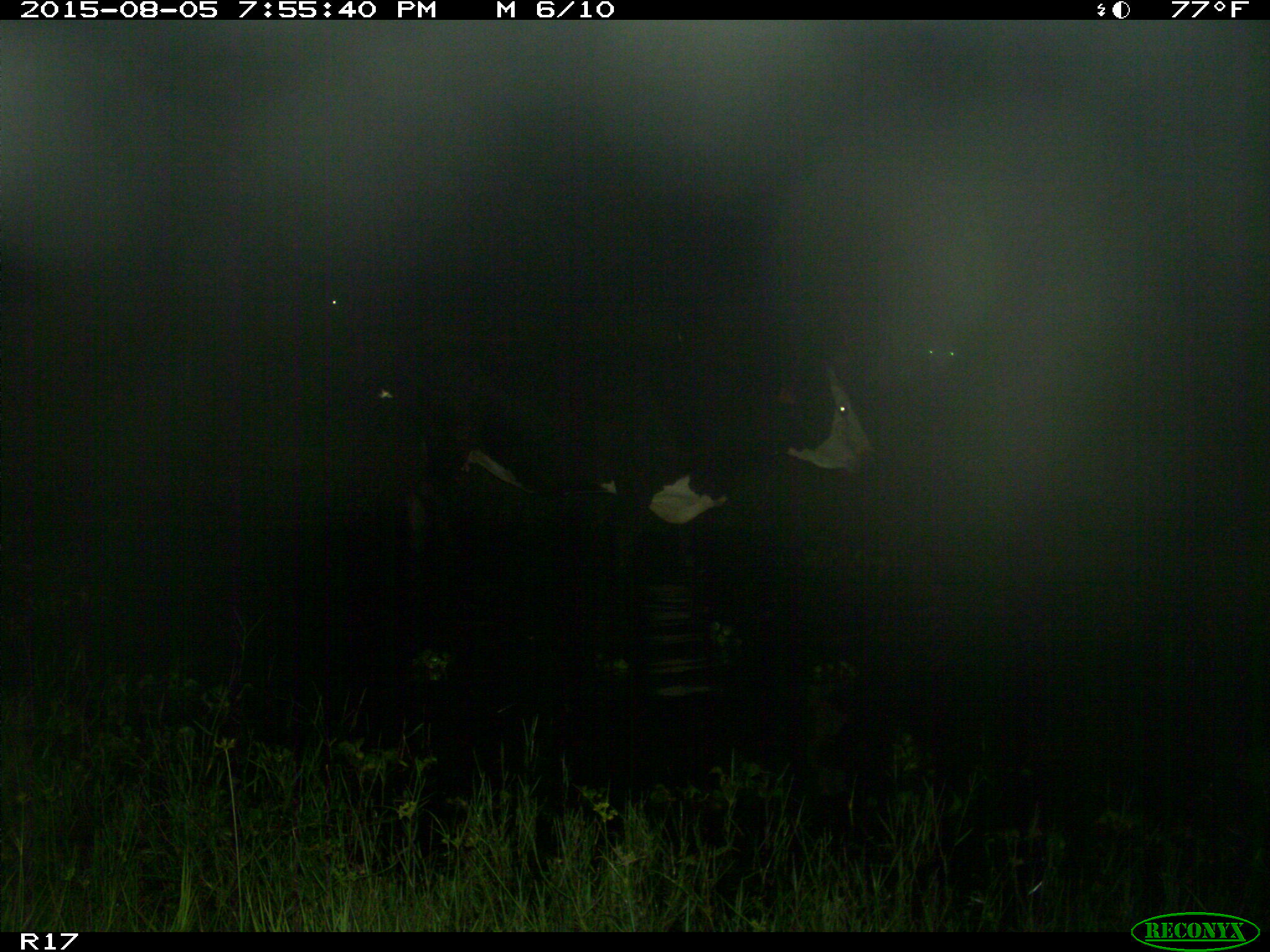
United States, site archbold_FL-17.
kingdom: Animalia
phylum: Chordata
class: Mammalia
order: Artiodactyla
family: Bovidae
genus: Bos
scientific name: Bos taurus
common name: domestic cow